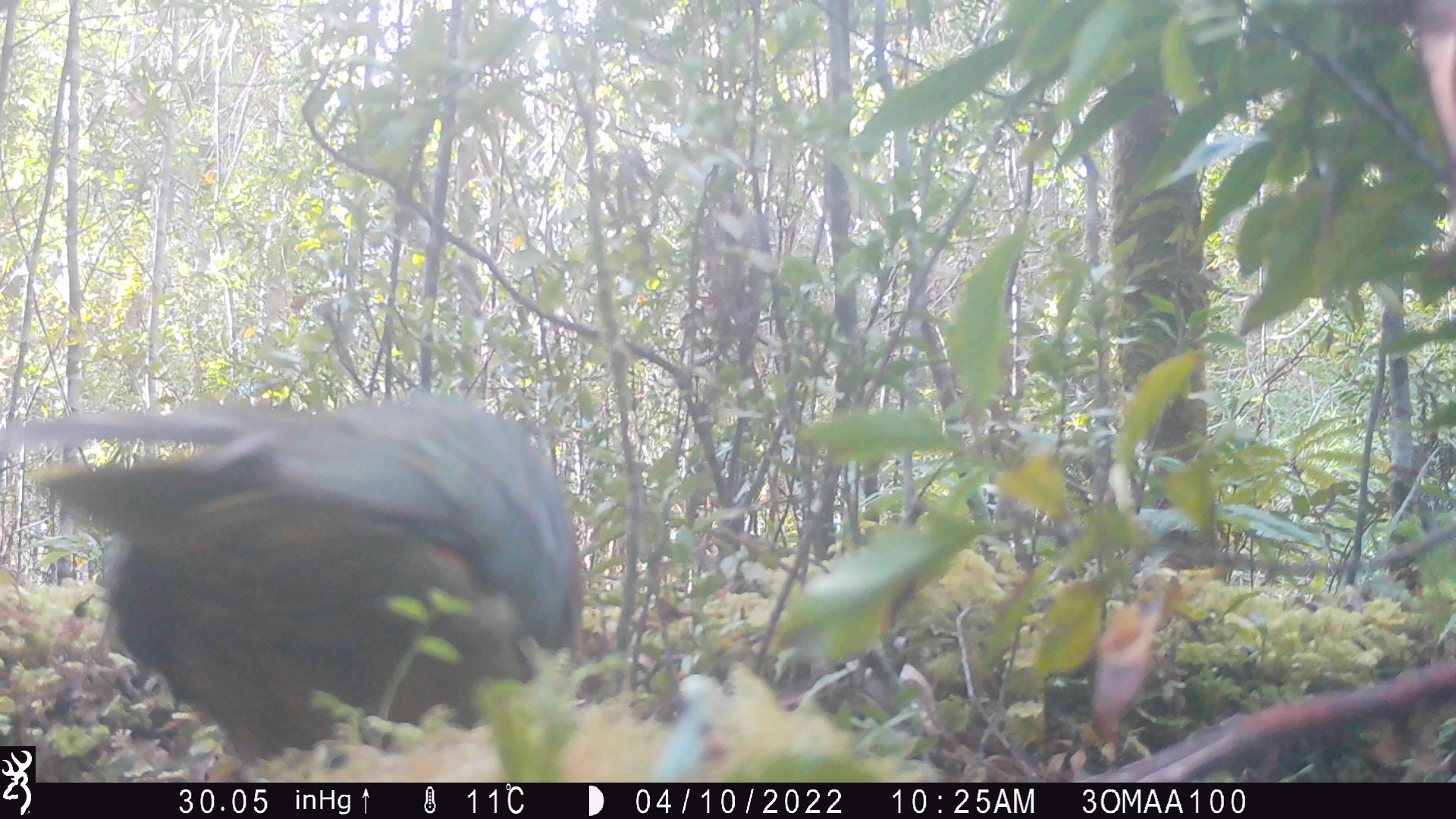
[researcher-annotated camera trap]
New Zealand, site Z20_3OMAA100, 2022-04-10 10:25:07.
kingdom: Animalia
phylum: Chordata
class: Aves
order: Psittaciformes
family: Strigopidae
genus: Nestor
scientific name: Nestor notabilis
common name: kea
Kea (Nestor notabilis).